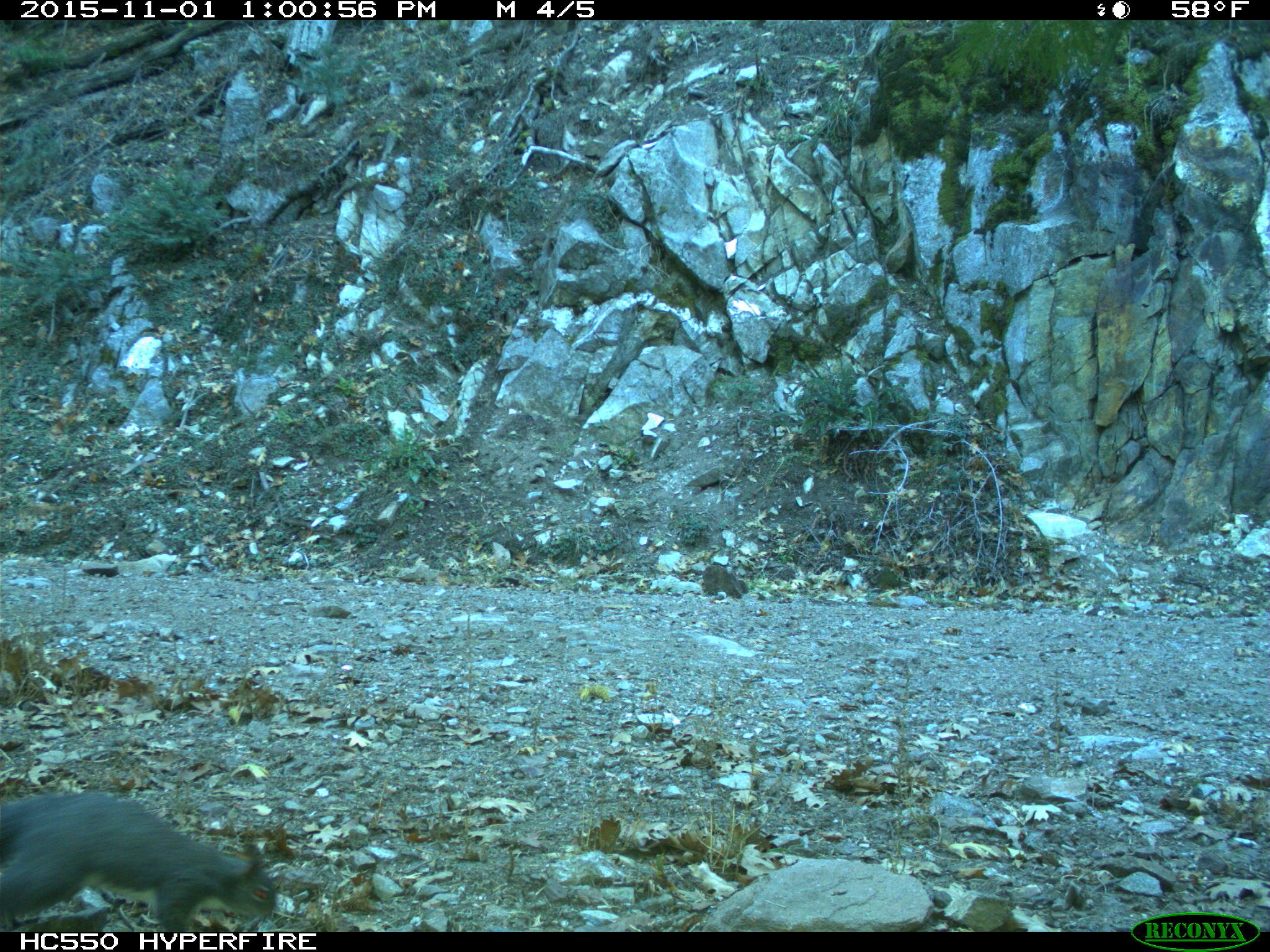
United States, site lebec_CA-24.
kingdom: Animalia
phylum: Chordata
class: Mammalia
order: Rodentia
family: Sciuridae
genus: Sciurus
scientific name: Sciurus carolinensis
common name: eastern gray squirrel